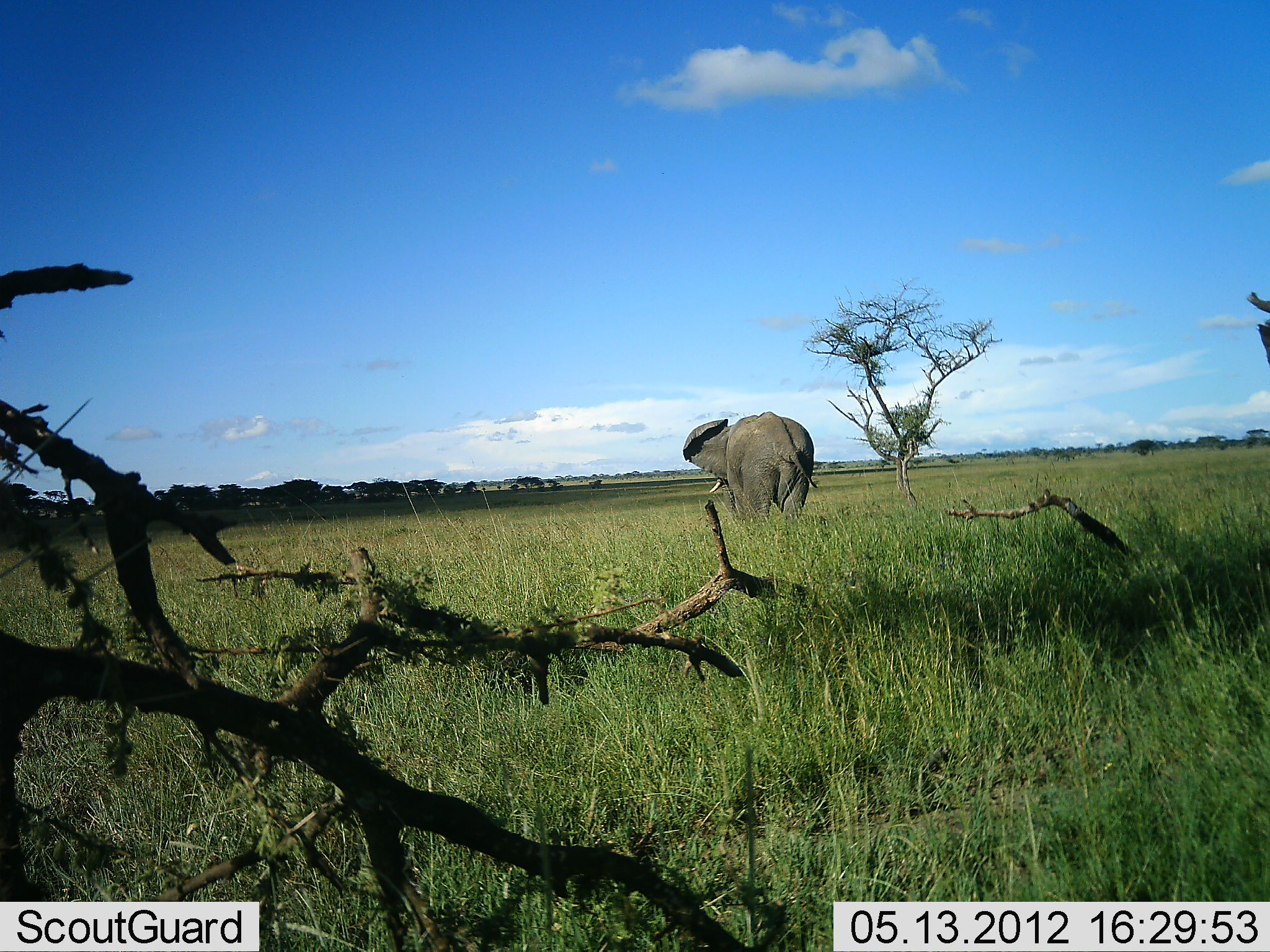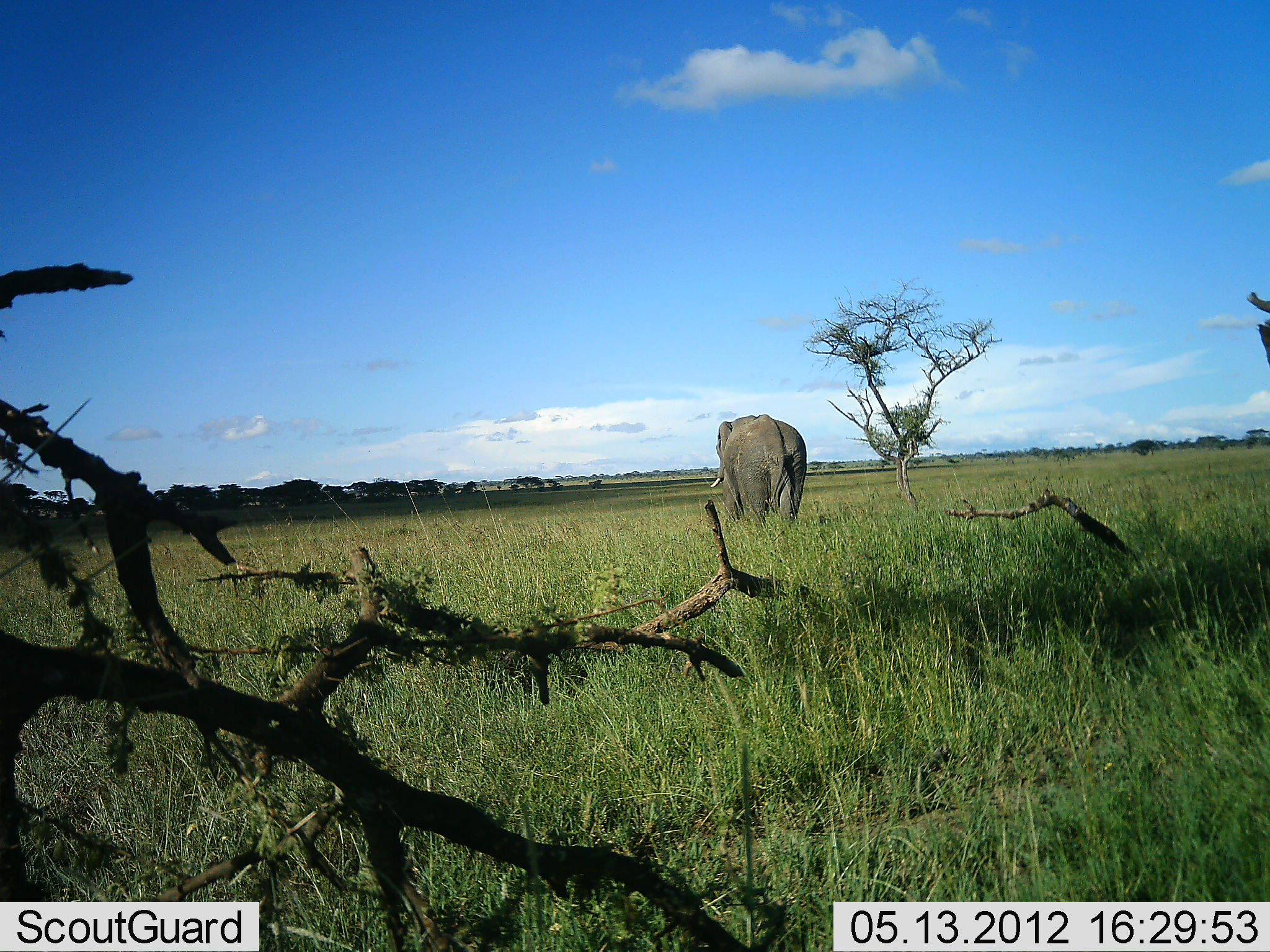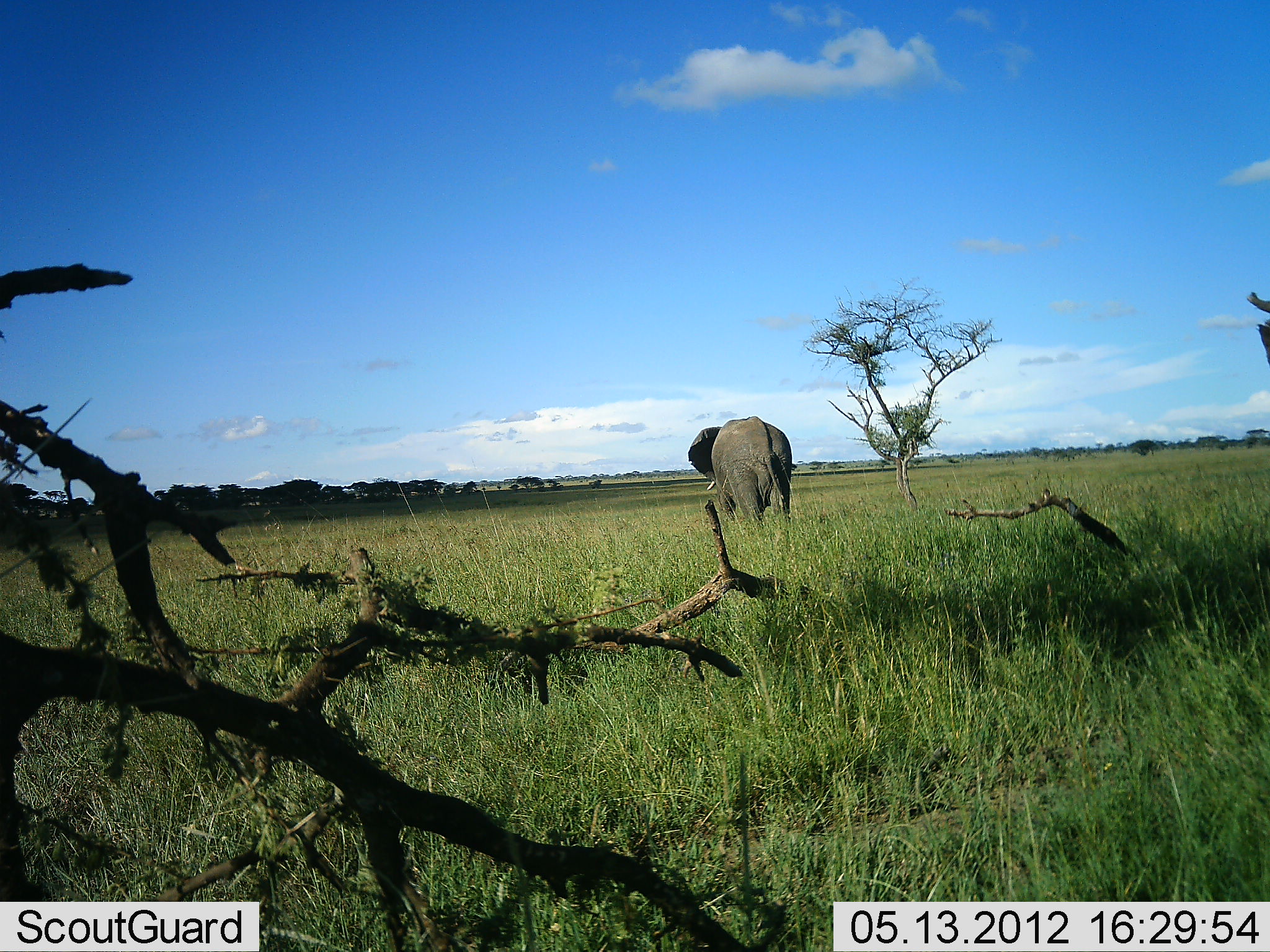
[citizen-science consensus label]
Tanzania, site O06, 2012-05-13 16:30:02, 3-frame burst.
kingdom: Animalia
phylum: Chordata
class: Mammalia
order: Proboscidea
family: Elephantidae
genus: Loxodonta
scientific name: Loxodonta africana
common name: african bush elephant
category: elephant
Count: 1.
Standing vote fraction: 31%.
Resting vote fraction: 0%.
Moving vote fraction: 72%.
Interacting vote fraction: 0%.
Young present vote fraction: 0%.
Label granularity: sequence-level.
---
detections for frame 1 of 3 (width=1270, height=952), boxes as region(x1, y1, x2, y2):
animal: region(681, 410, 820, 527)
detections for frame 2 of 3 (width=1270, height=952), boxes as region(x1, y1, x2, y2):
animal: region(709, 413, 820, 530)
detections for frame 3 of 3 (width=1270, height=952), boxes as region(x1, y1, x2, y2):
animal: region(687, 414, 798, 533)